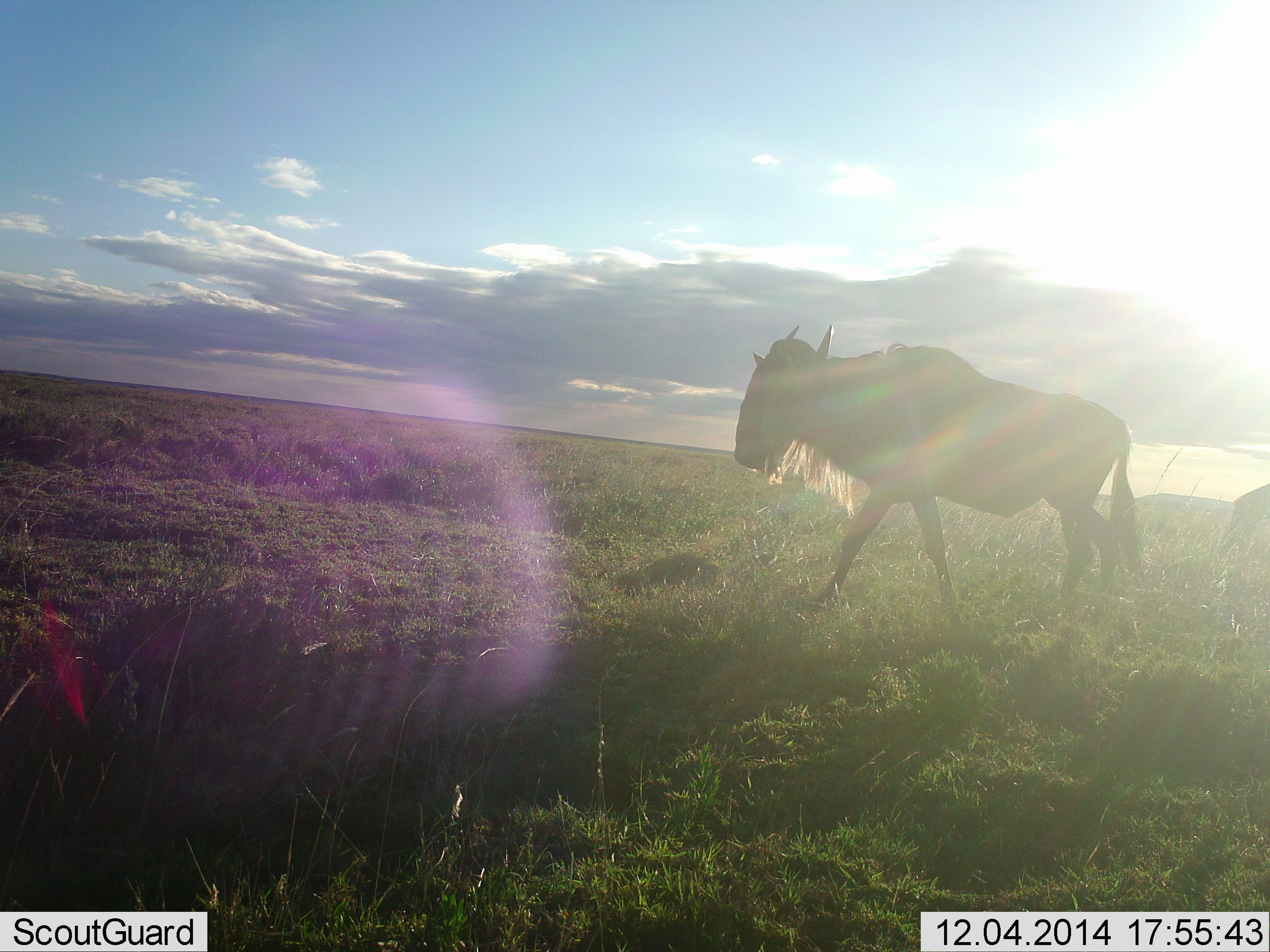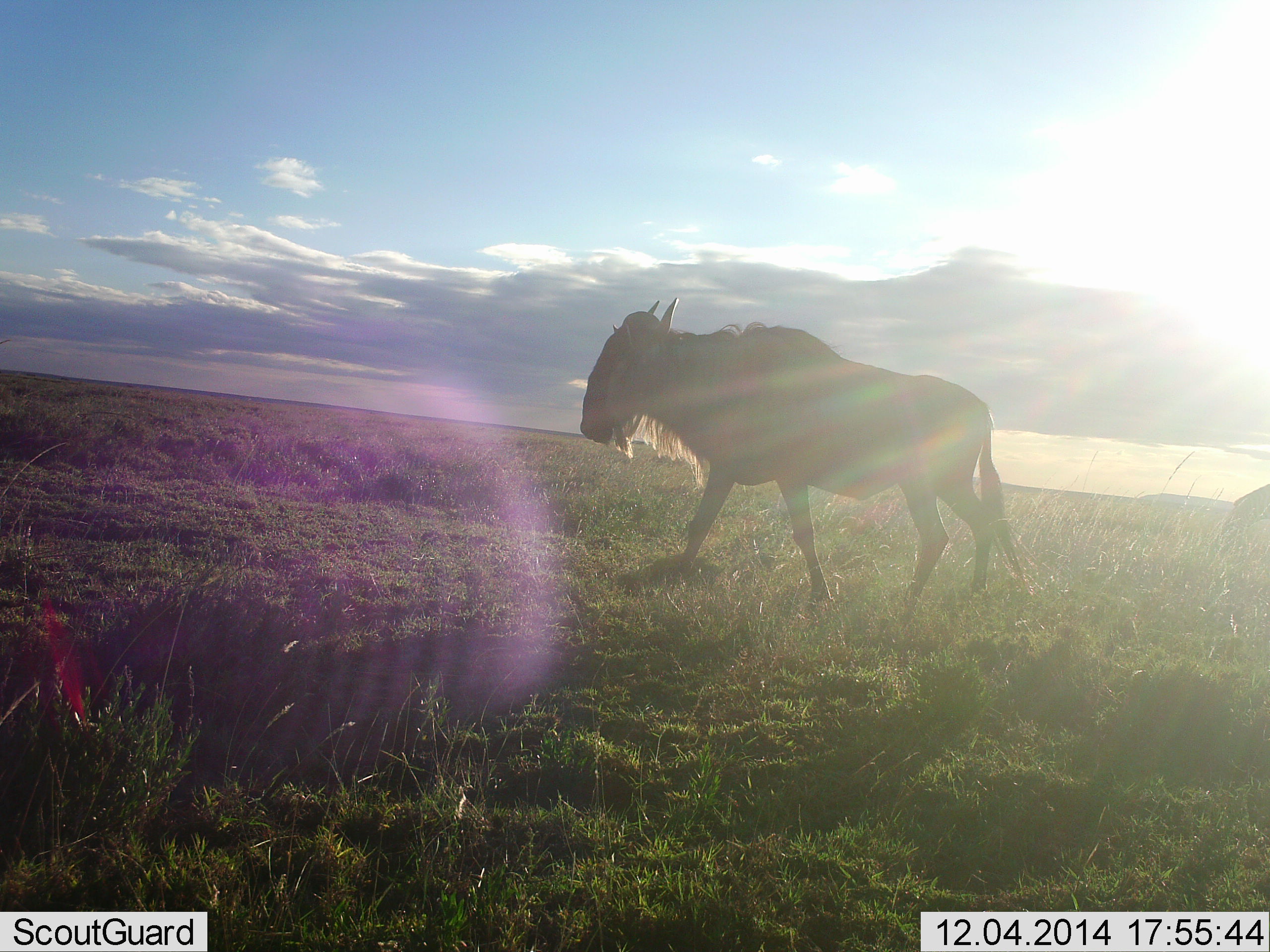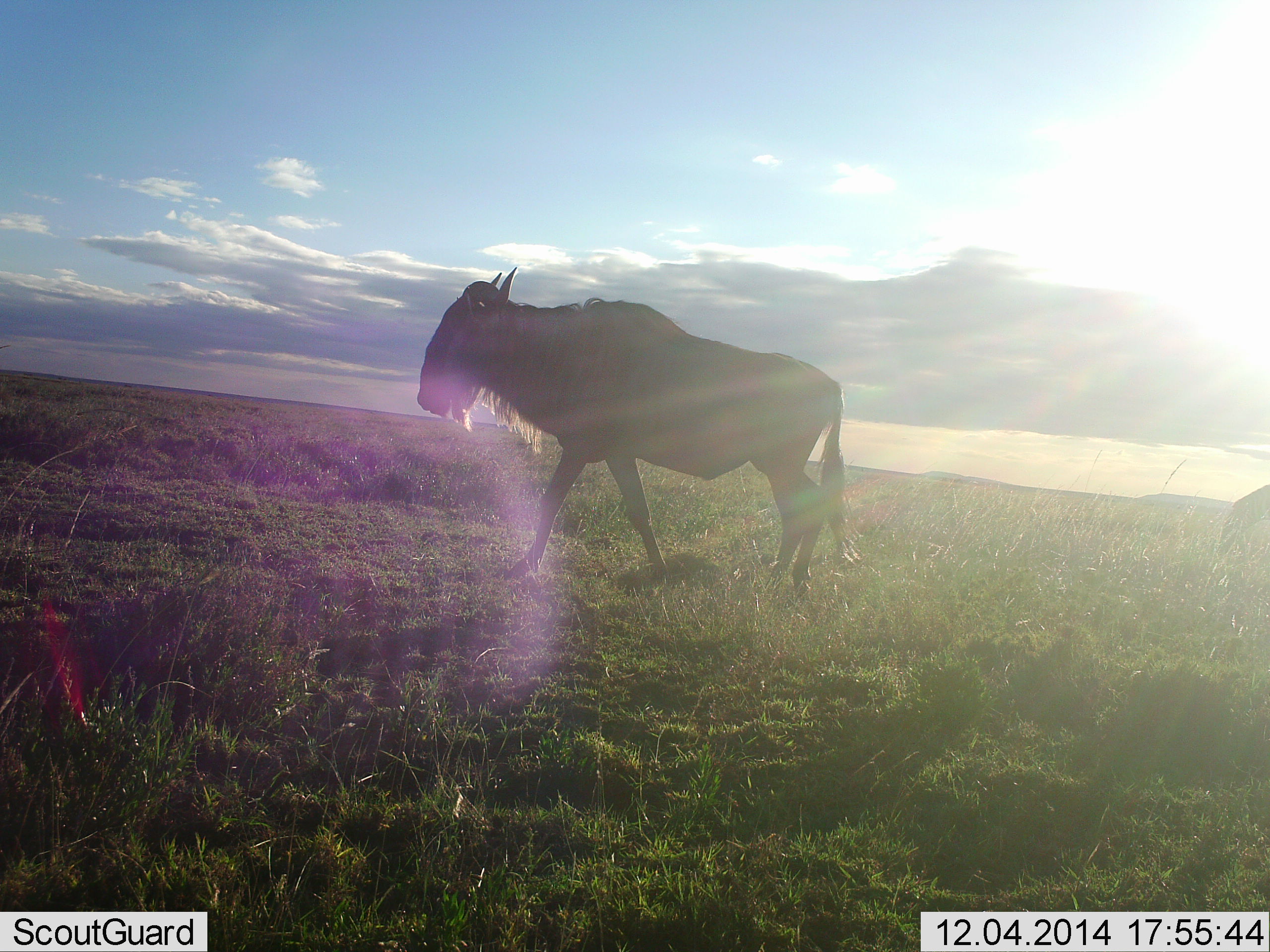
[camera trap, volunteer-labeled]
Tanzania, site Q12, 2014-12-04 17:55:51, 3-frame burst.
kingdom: Animalia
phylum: Chordata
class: Mammalia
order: Artiodactyla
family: Bovidae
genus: Connochaetes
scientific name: Connochaetes taurinus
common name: blue wildebeest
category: wildebeest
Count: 1.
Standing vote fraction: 20%.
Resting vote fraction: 0%.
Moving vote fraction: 100%.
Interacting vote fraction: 0%.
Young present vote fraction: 0%.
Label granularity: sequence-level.